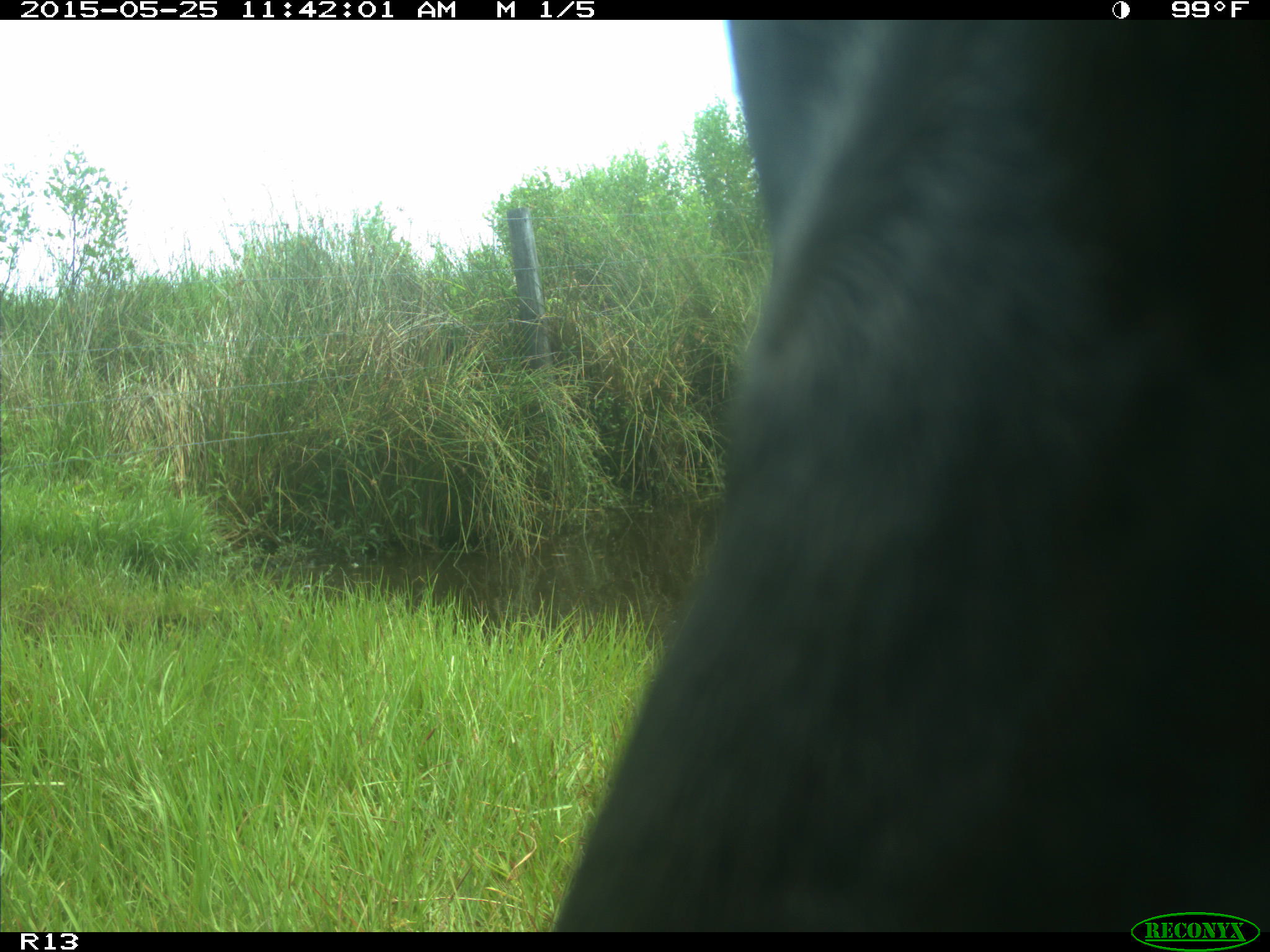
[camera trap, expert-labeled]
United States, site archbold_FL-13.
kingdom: Animalia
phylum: Chordata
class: Mammalia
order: Artiodactyla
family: Bovidae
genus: Bos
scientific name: Bos taurus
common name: domestic cow